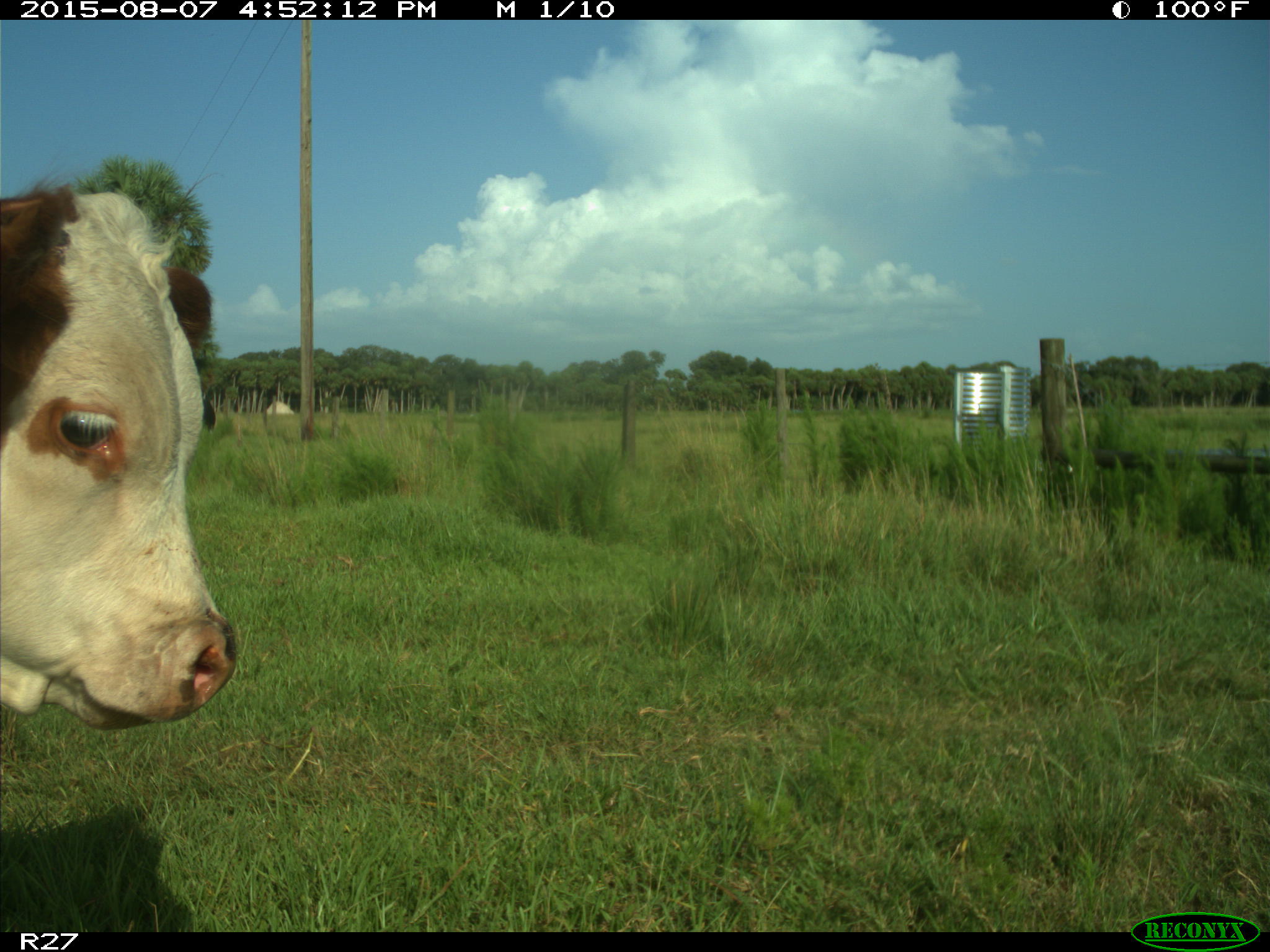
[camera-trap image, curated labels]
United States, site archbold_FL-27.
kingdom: Animalia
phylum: Chordata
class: Mammalia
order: Artiodactyla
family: Bovidae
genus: Bos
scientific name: Bos taurus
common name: domestic cow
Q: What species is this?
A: Bos taurus (domestic cow).